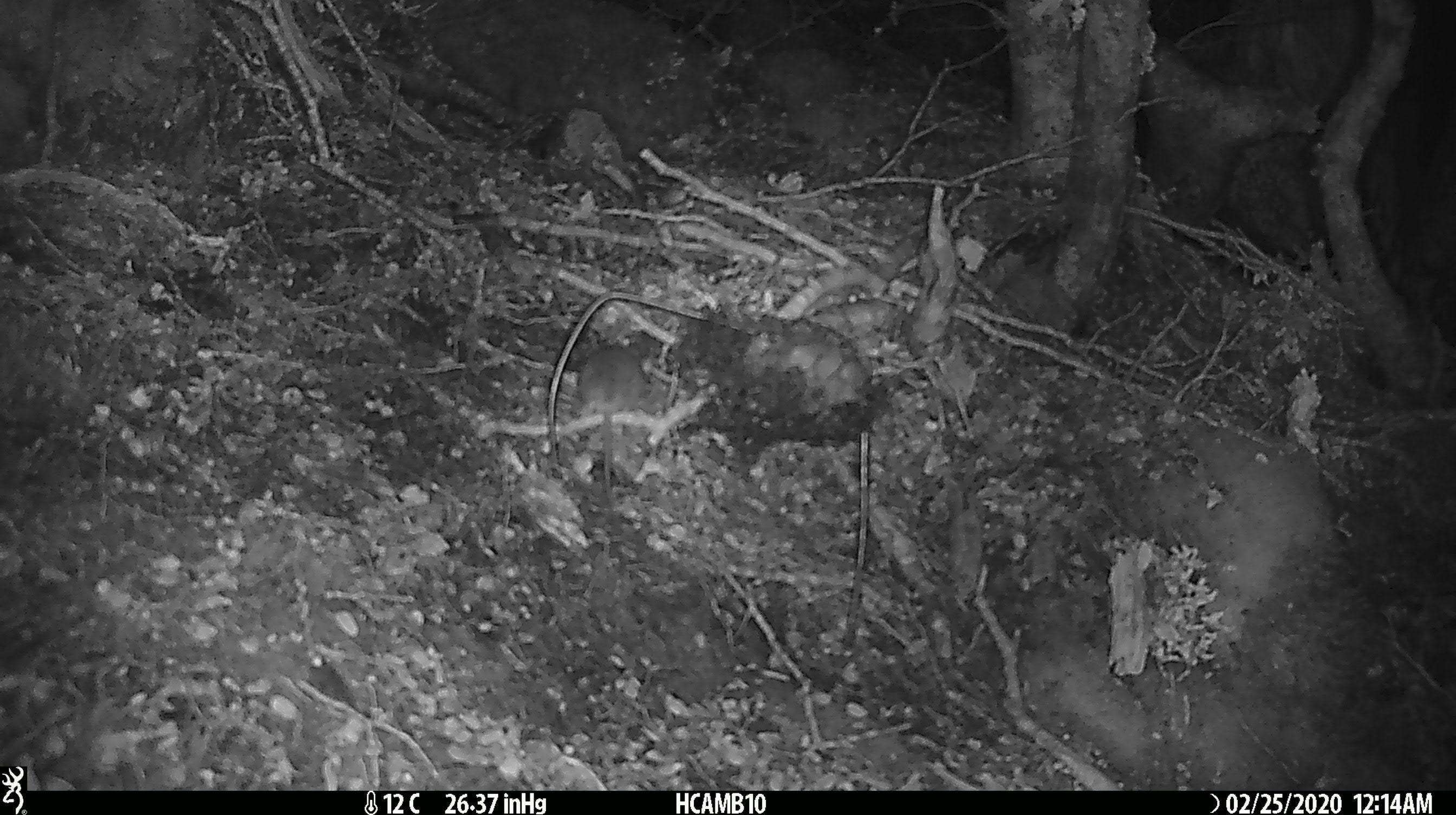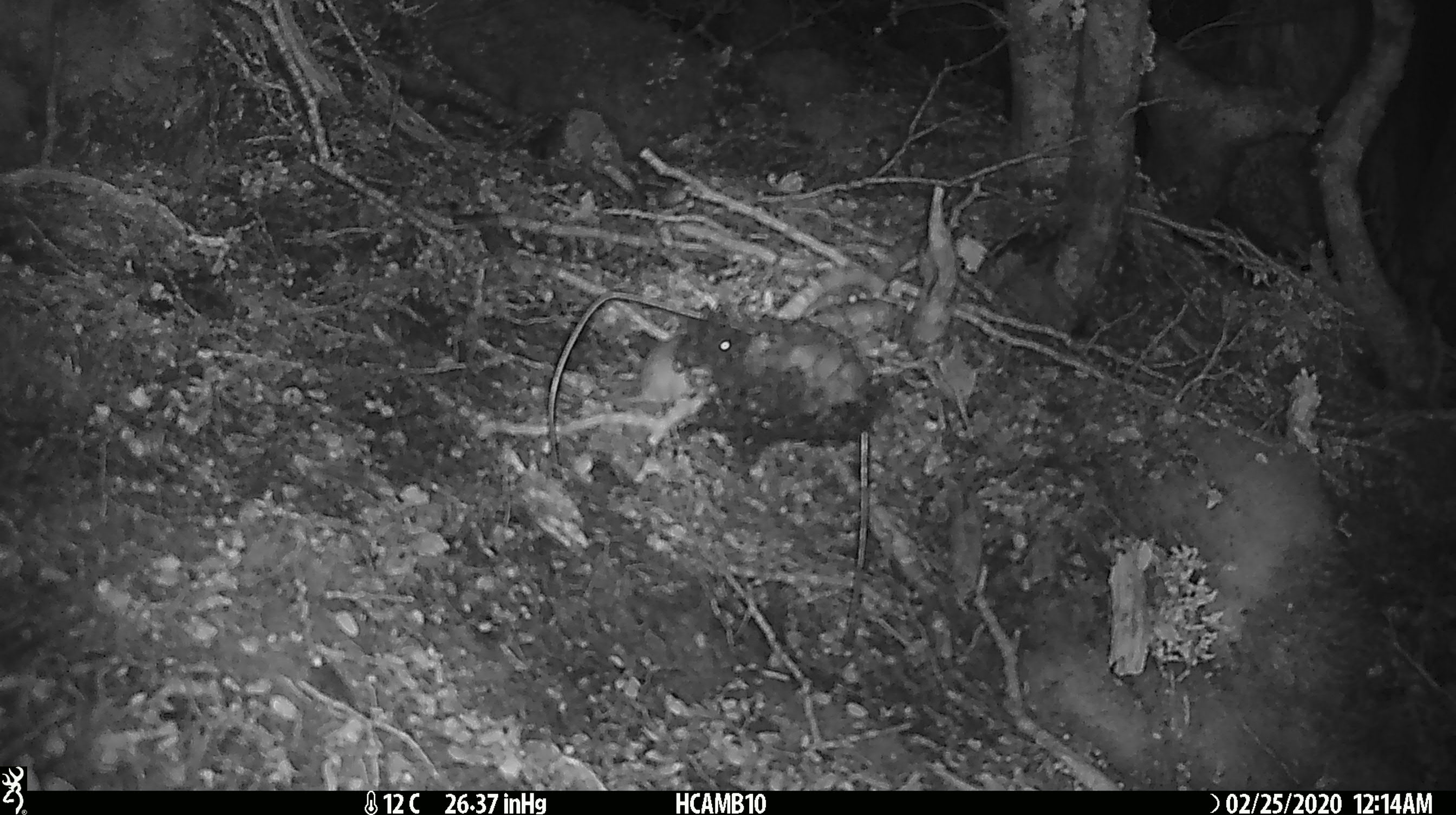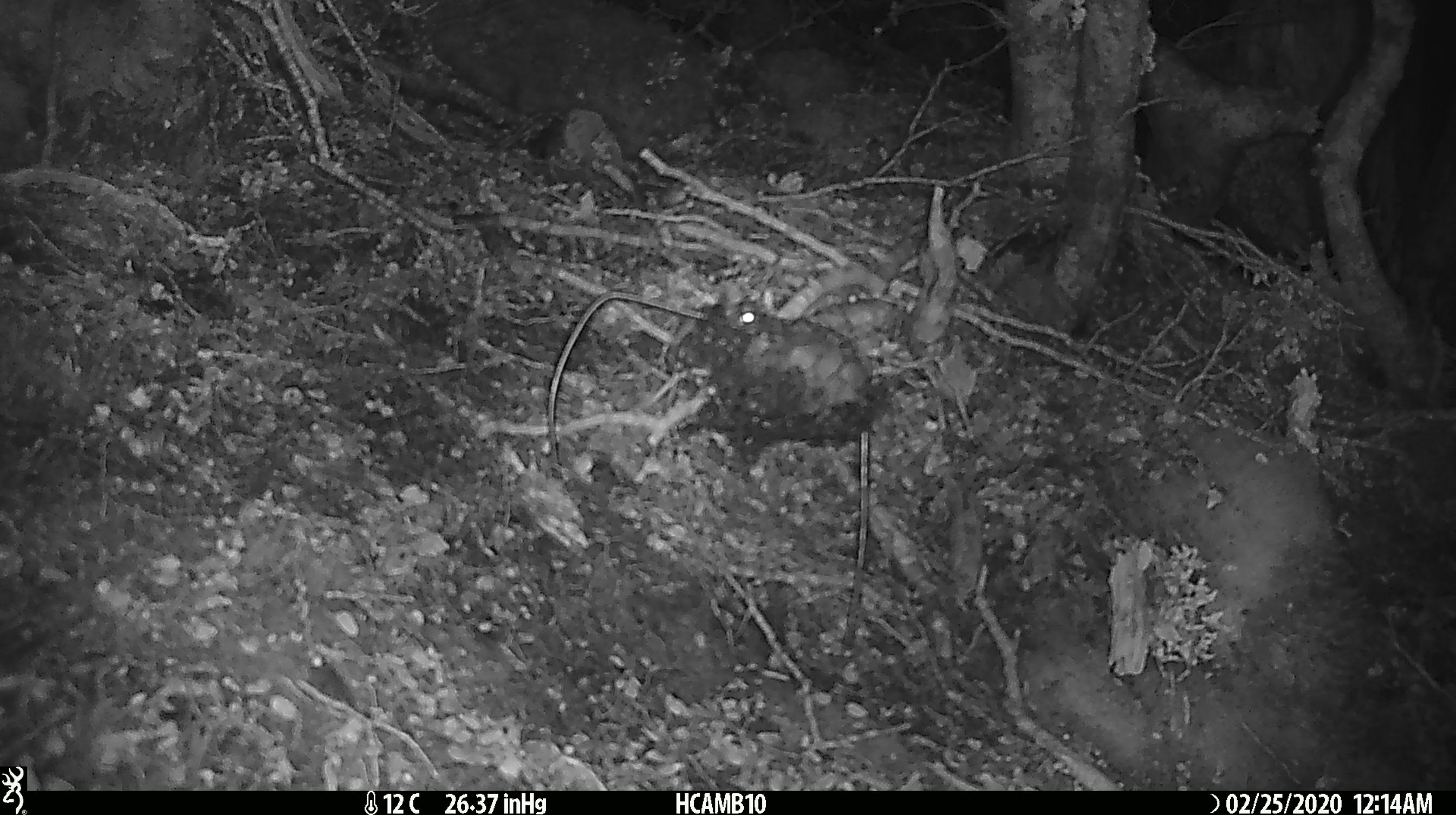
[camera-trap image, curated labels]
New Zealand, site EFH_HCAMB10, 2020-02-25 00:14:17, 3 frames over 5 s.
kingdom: Animalia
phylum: Chordata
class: Mammalia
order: Rodentia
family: Muridae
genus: Mus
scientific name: Mus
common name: mouse